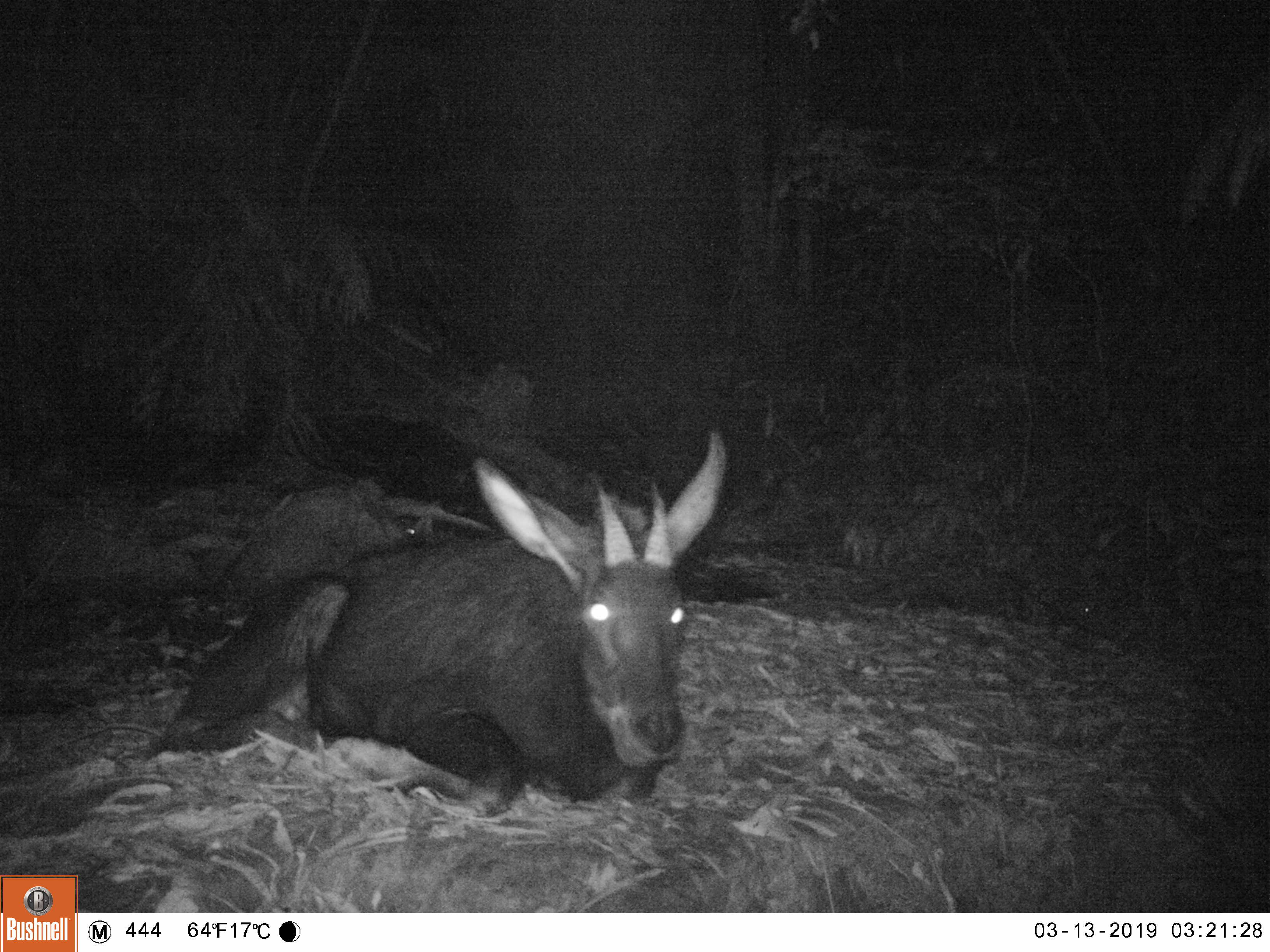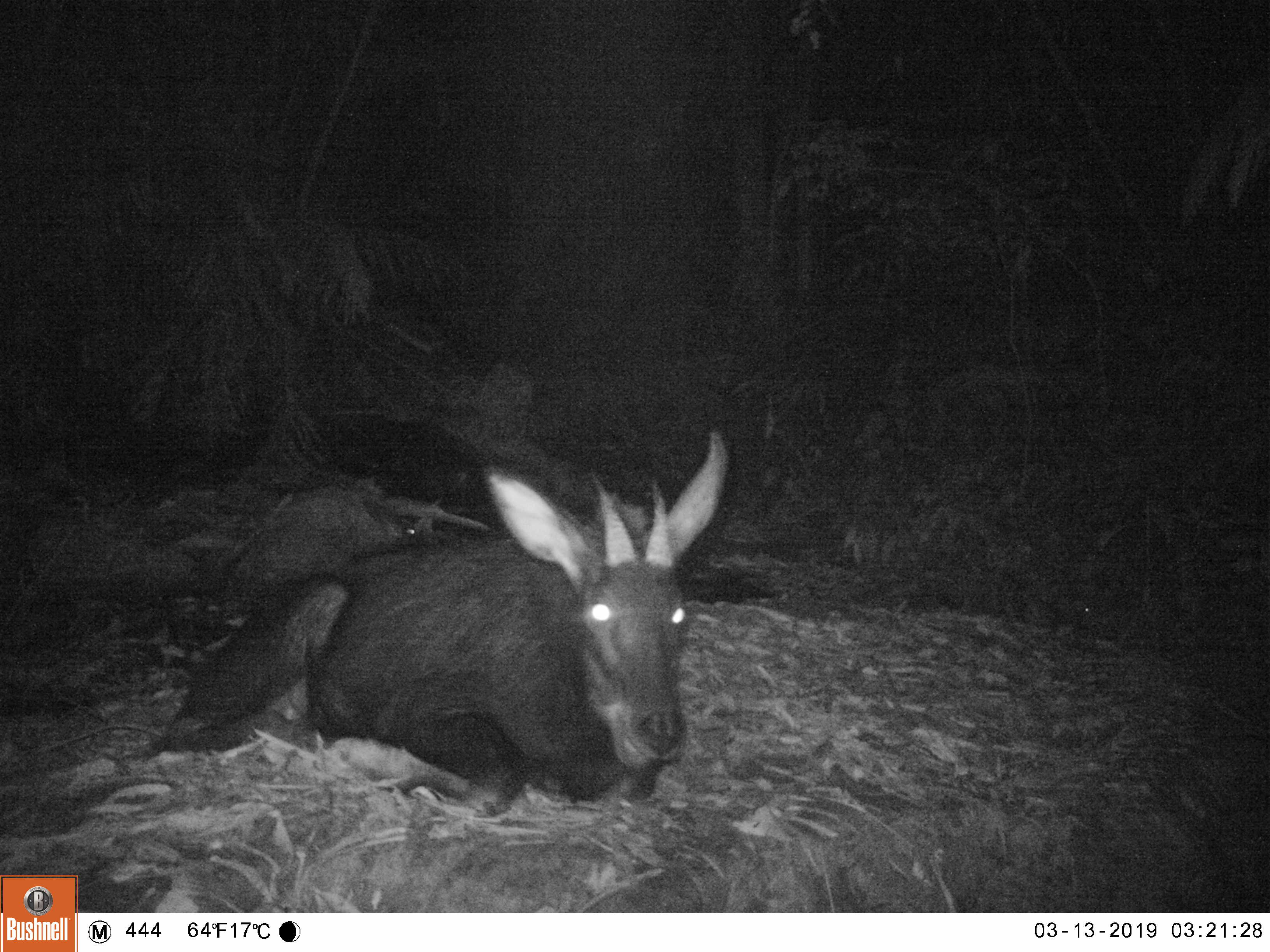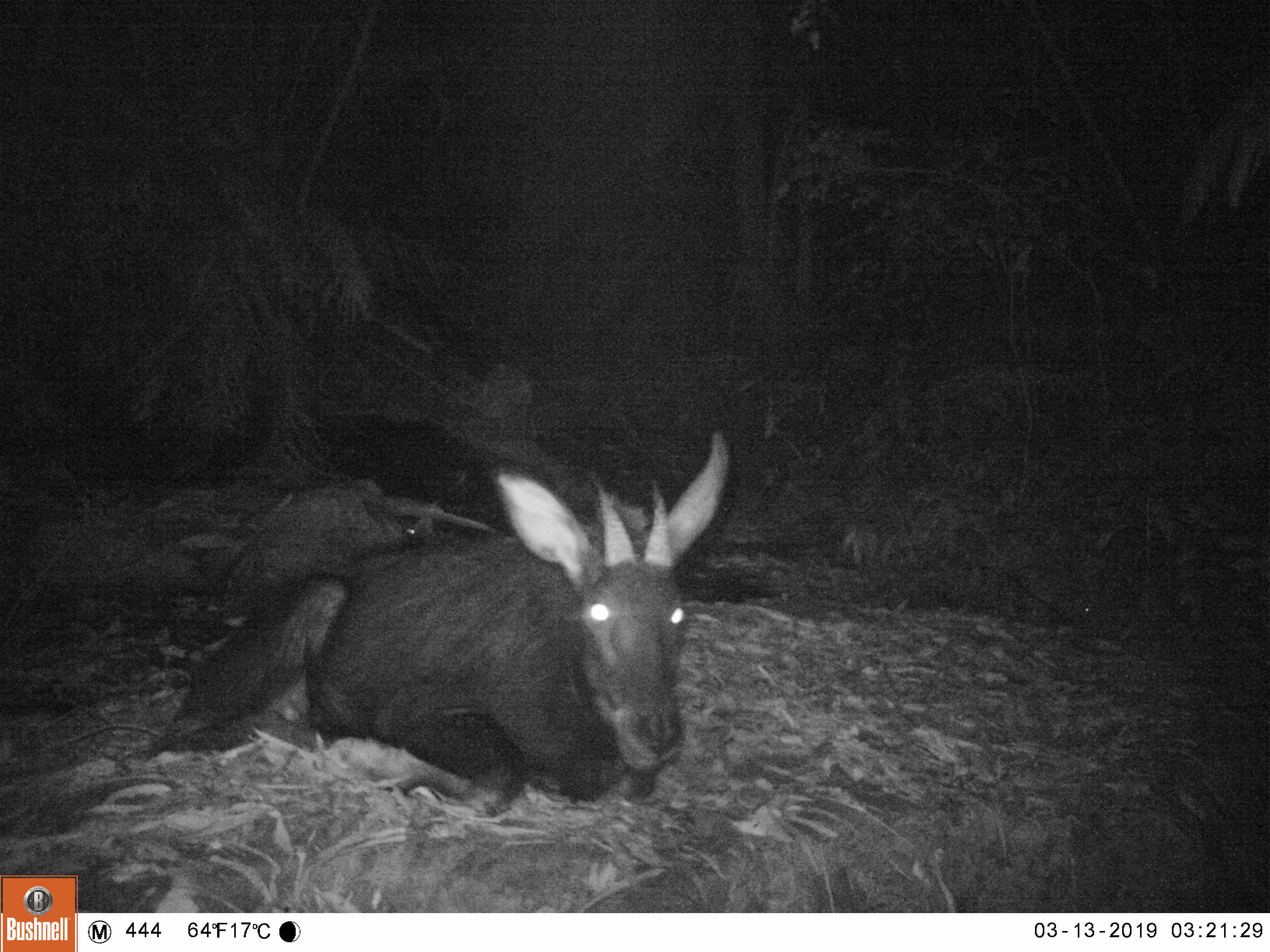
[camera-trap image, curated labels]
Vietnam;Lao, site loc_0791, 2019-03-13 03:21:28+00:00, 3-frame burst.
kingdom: Animalia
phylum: Chordata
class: Mammalia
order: Artiodactyla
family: Bovidae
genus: Capricornis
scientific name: Capricornis sumatraensis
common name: chinese serow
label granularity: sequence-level